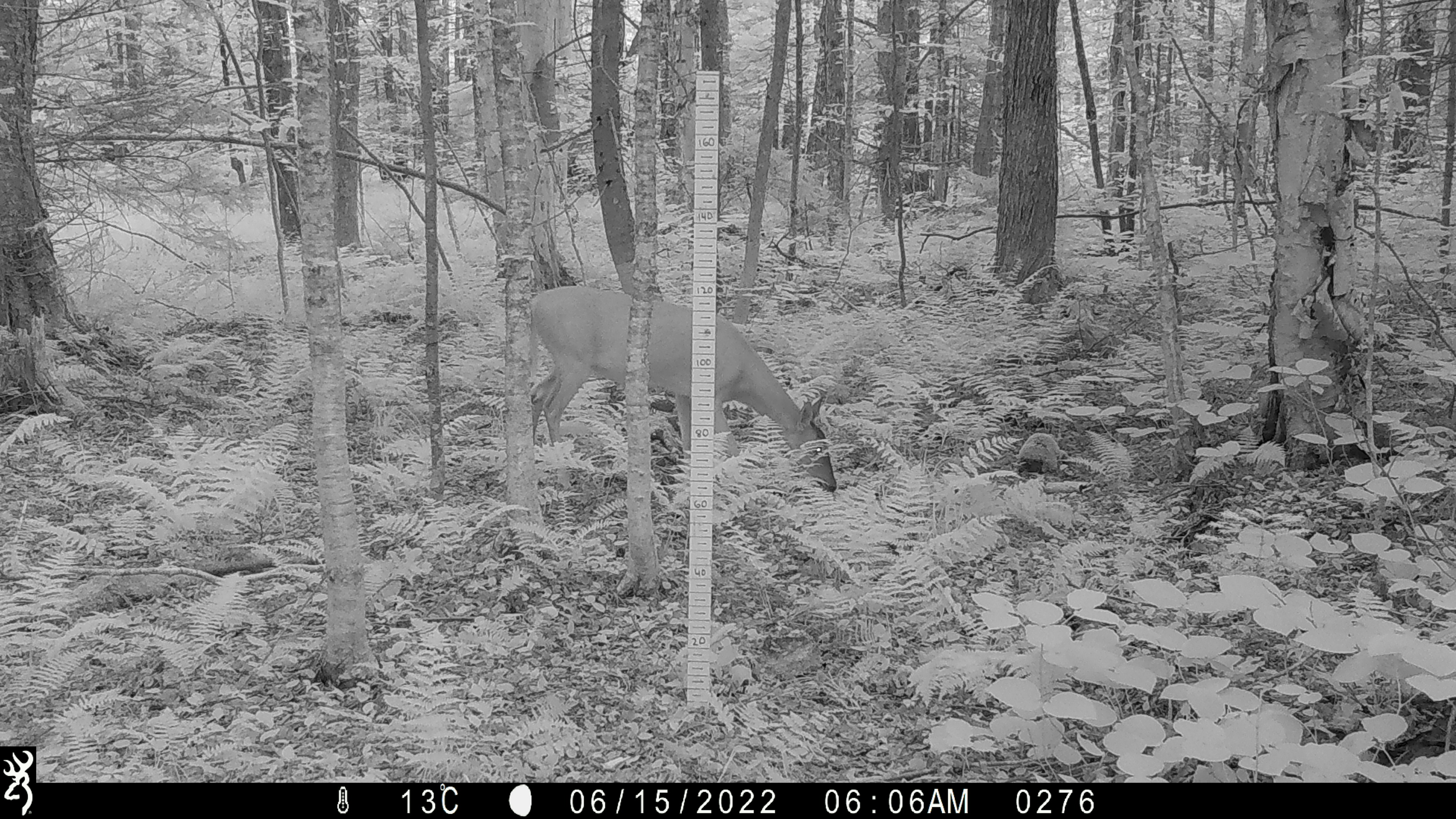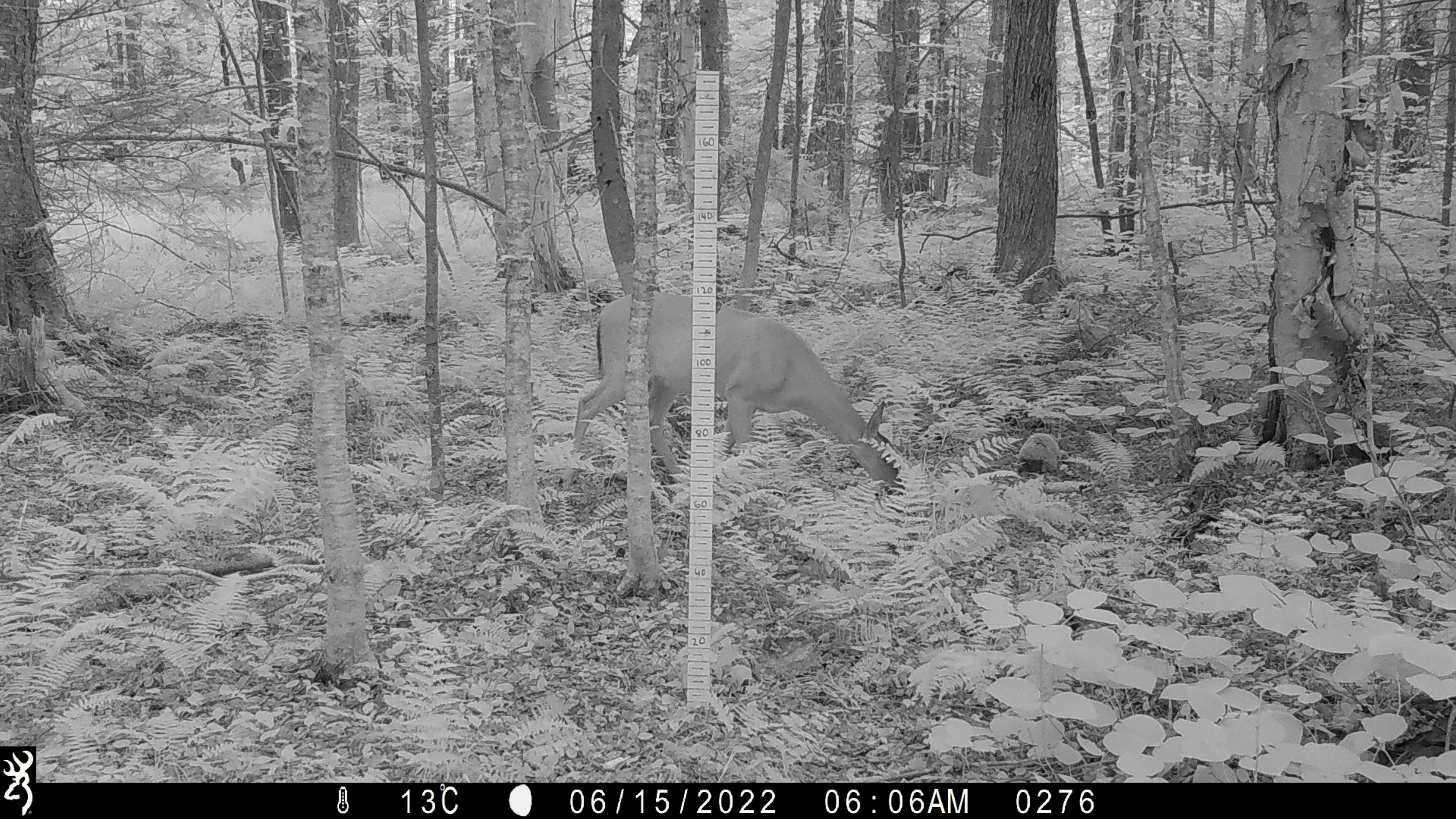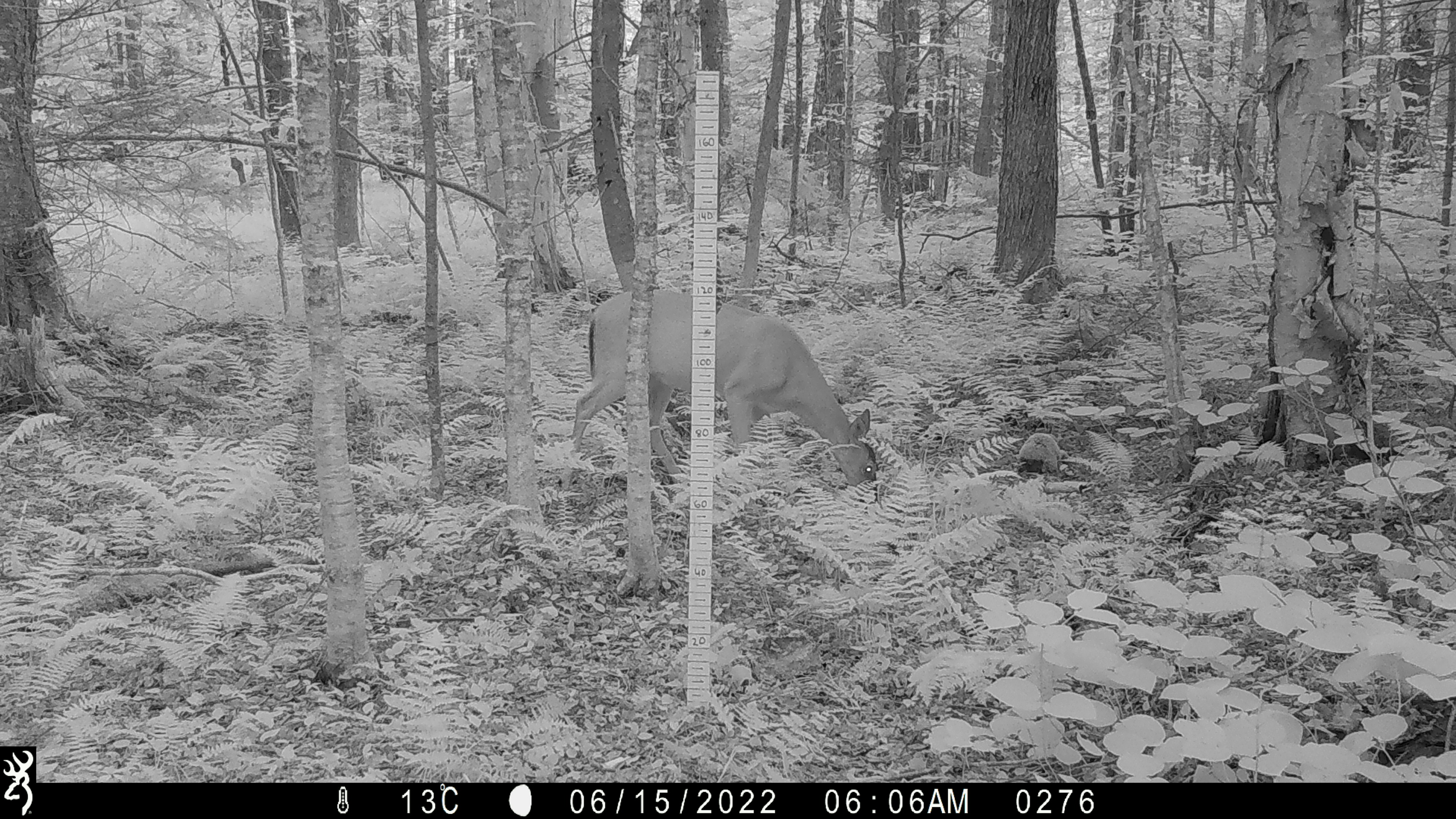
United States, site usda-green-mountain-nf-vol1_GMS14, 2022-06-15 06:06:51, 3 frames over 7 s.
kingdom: Animalia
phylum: Chordata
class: Mammalia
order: Artiodactyla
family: Cervidae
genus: Odocoileus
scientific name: Odocoileus virginianus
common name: white-tailed deer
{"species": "white-tailed deer (Odocoileus virginianus)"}